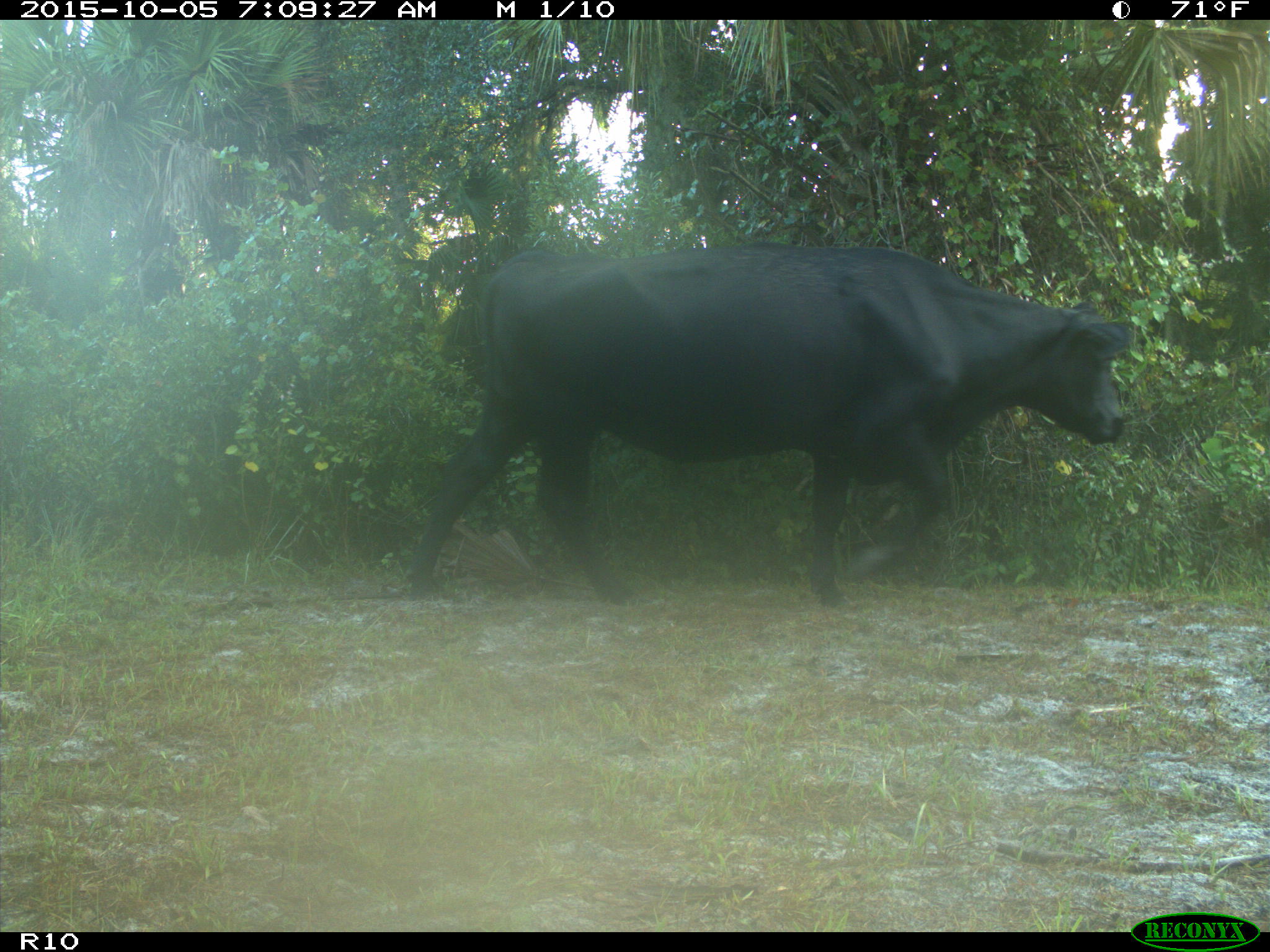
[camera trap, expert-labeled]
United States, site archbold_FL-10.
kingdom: Animalia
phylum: Chordata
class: Mammalia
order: Artiodactyla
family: Bovidae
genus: Bos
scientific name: Bos taurus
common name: domestic cow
Bos taurus (domestic cow).